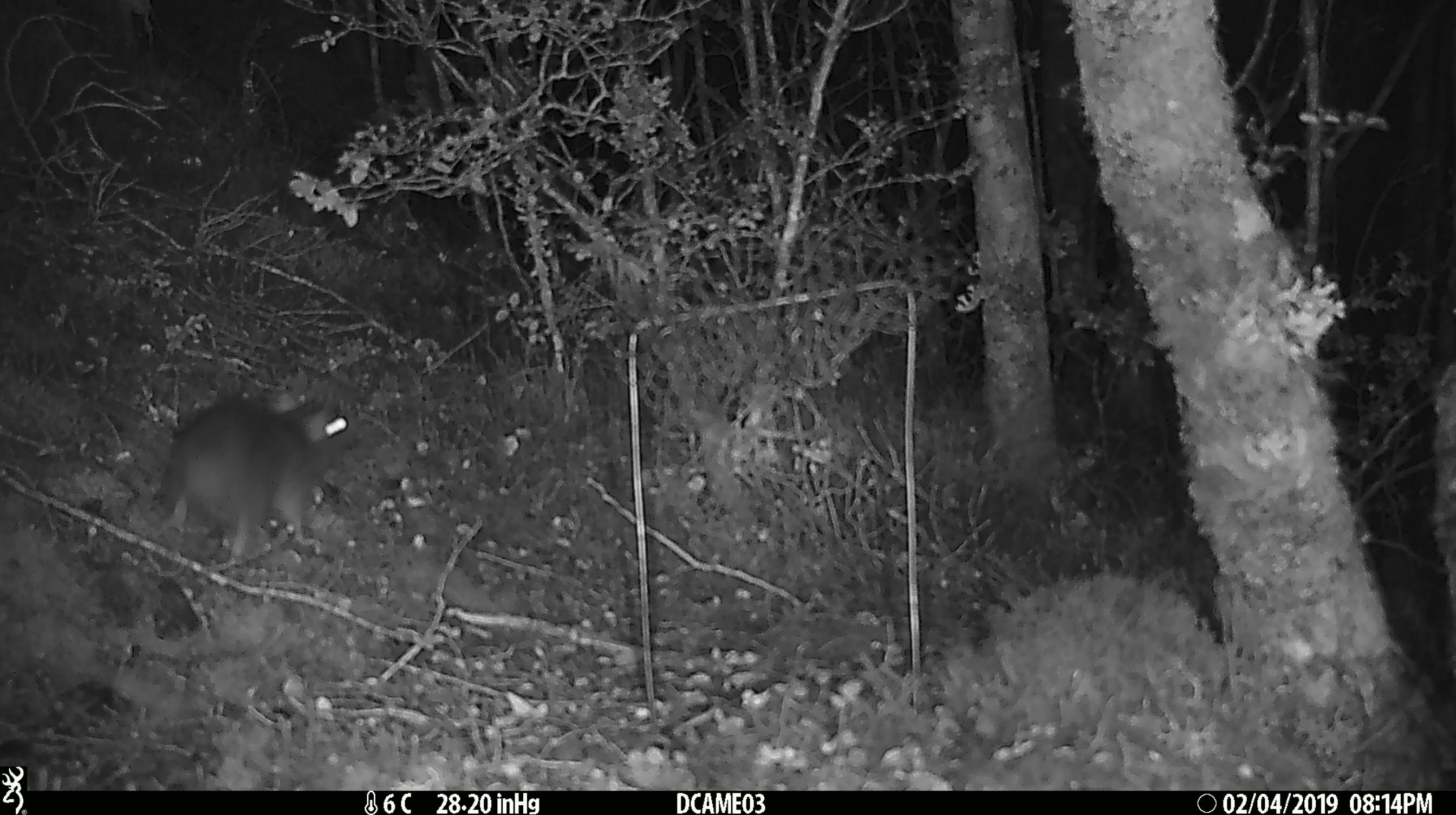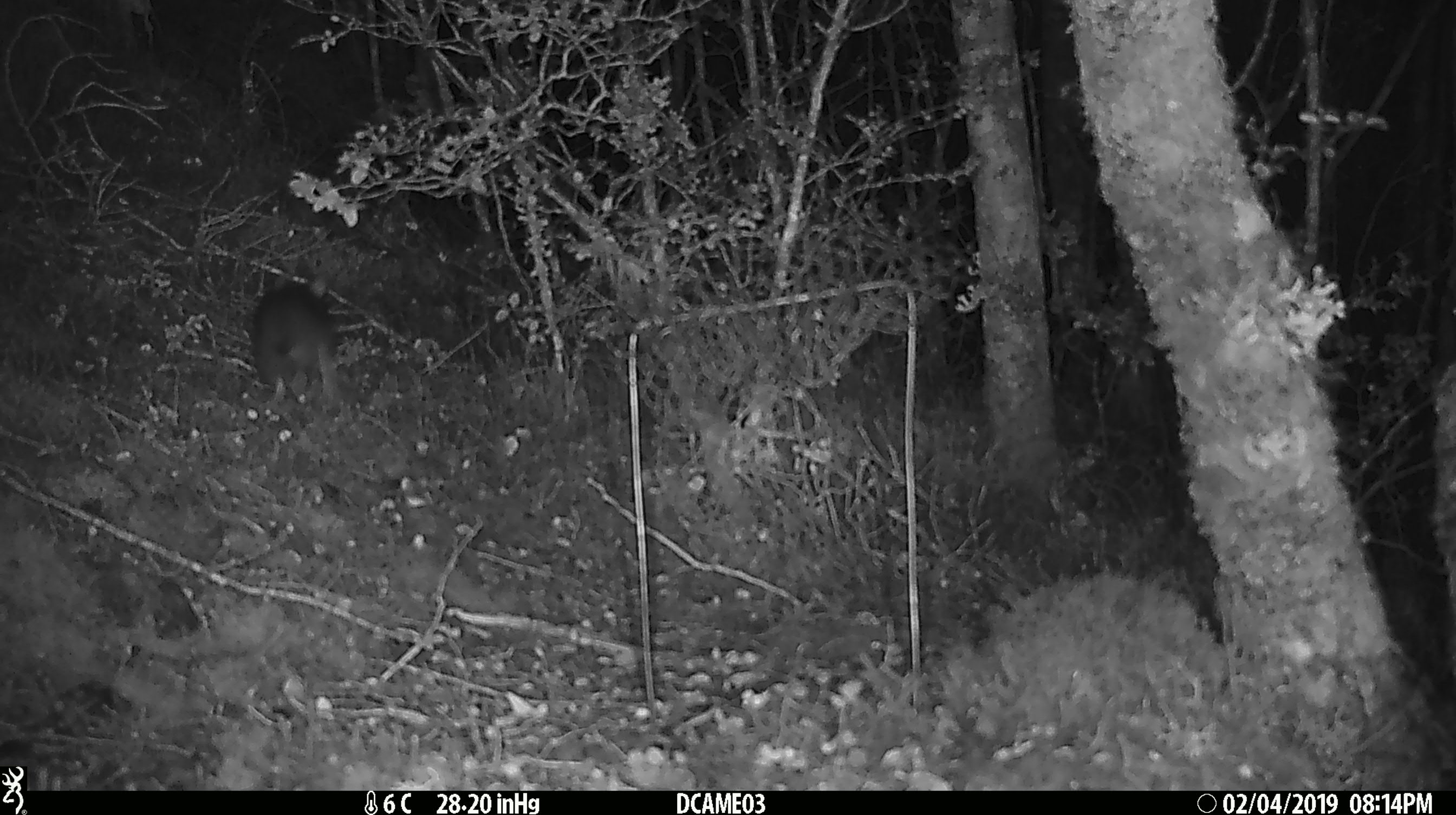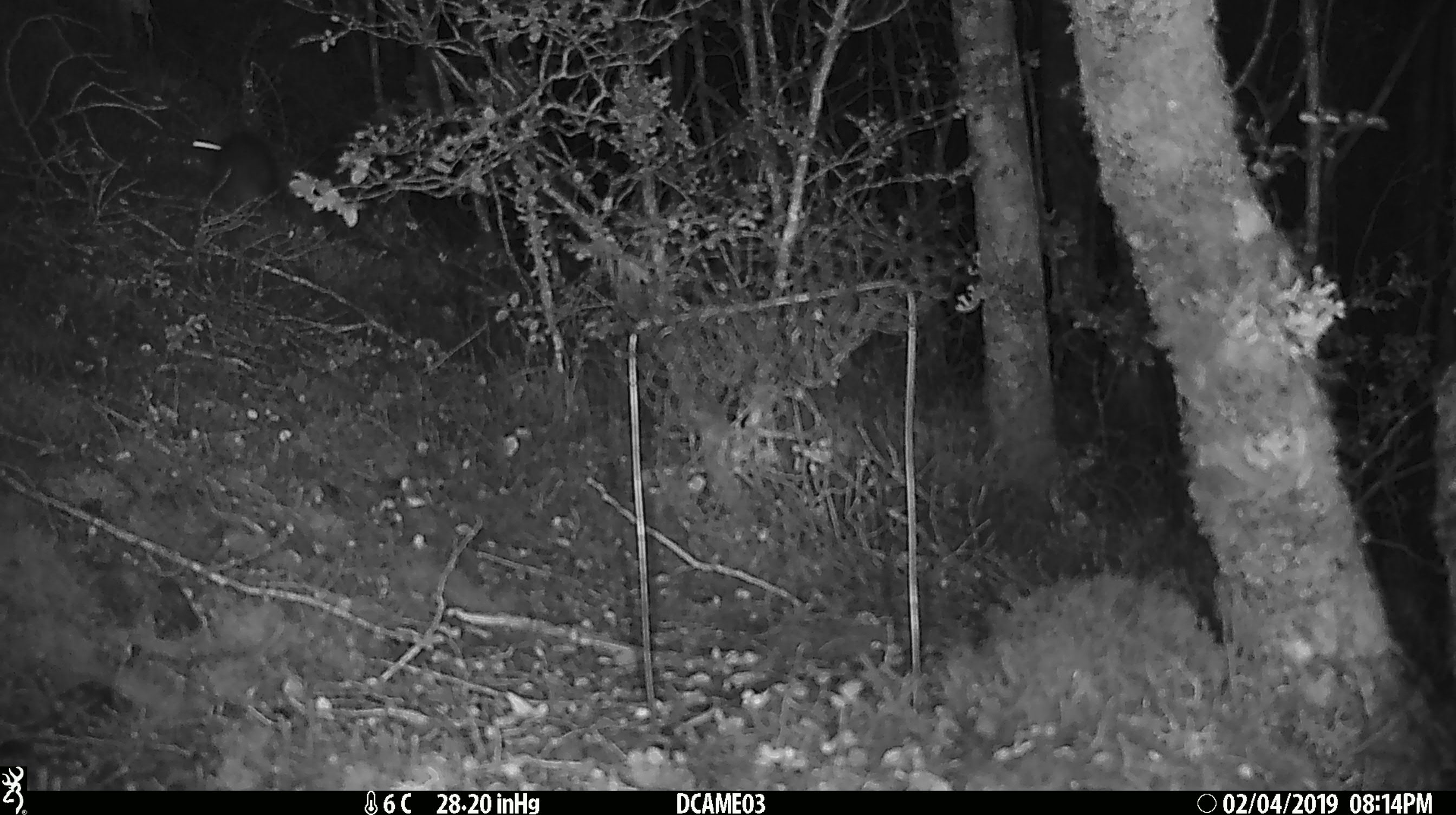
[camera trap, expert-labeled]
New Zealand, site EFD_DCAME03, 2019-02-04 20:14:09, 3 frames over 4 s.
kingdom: Animalia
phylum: Chordata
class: Mammalia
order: Rodentia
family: Muridae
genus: Rattus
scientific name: Rattus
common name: rat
Rat (Rattus).